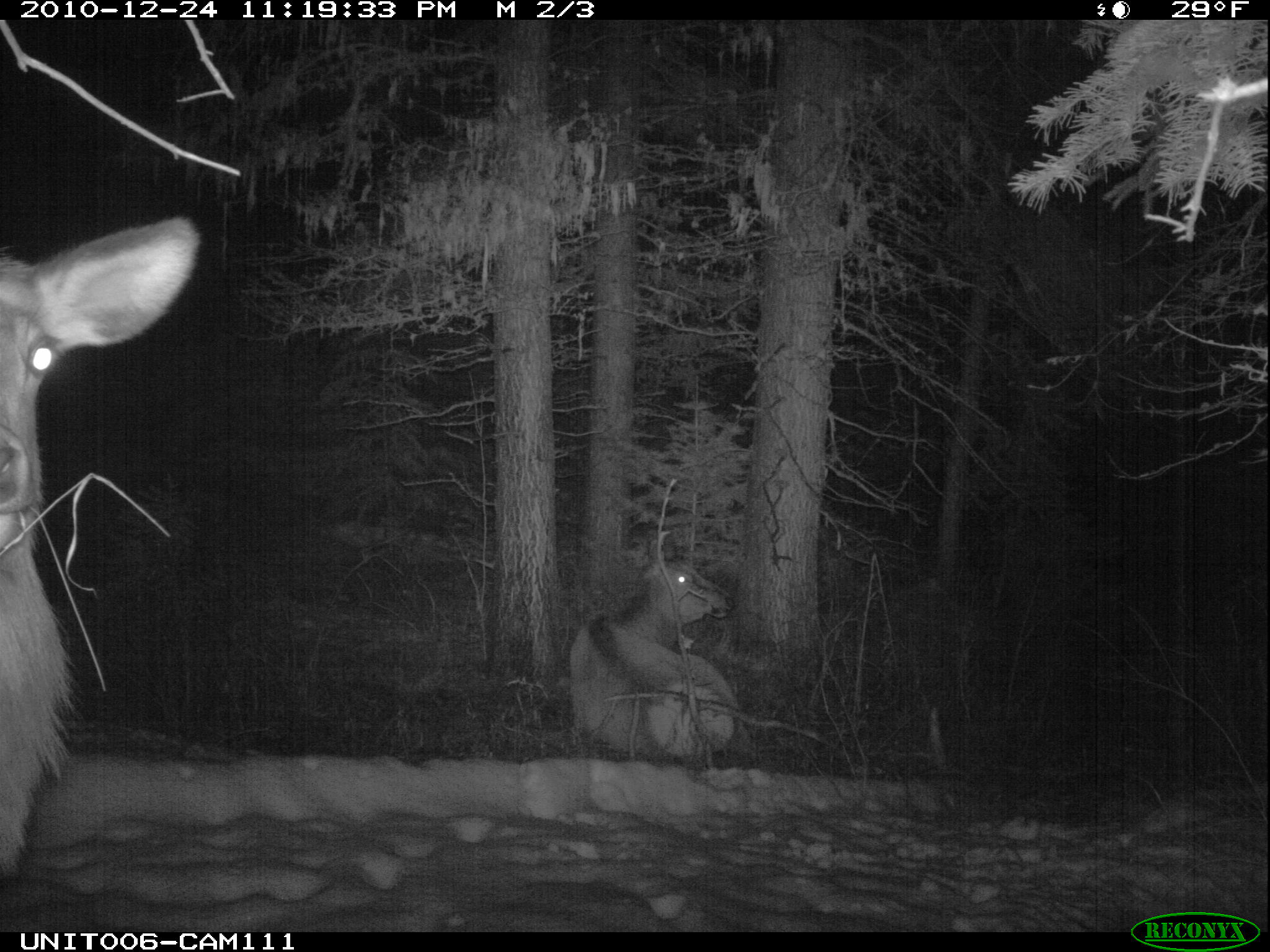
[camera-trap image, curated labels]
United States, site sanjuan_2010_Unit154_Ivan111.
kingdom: Animalia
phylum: Chordata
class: Mammalia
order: Artiodactyla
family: Cervidae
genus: Cervus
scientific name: Cervus elaphus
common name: red deer